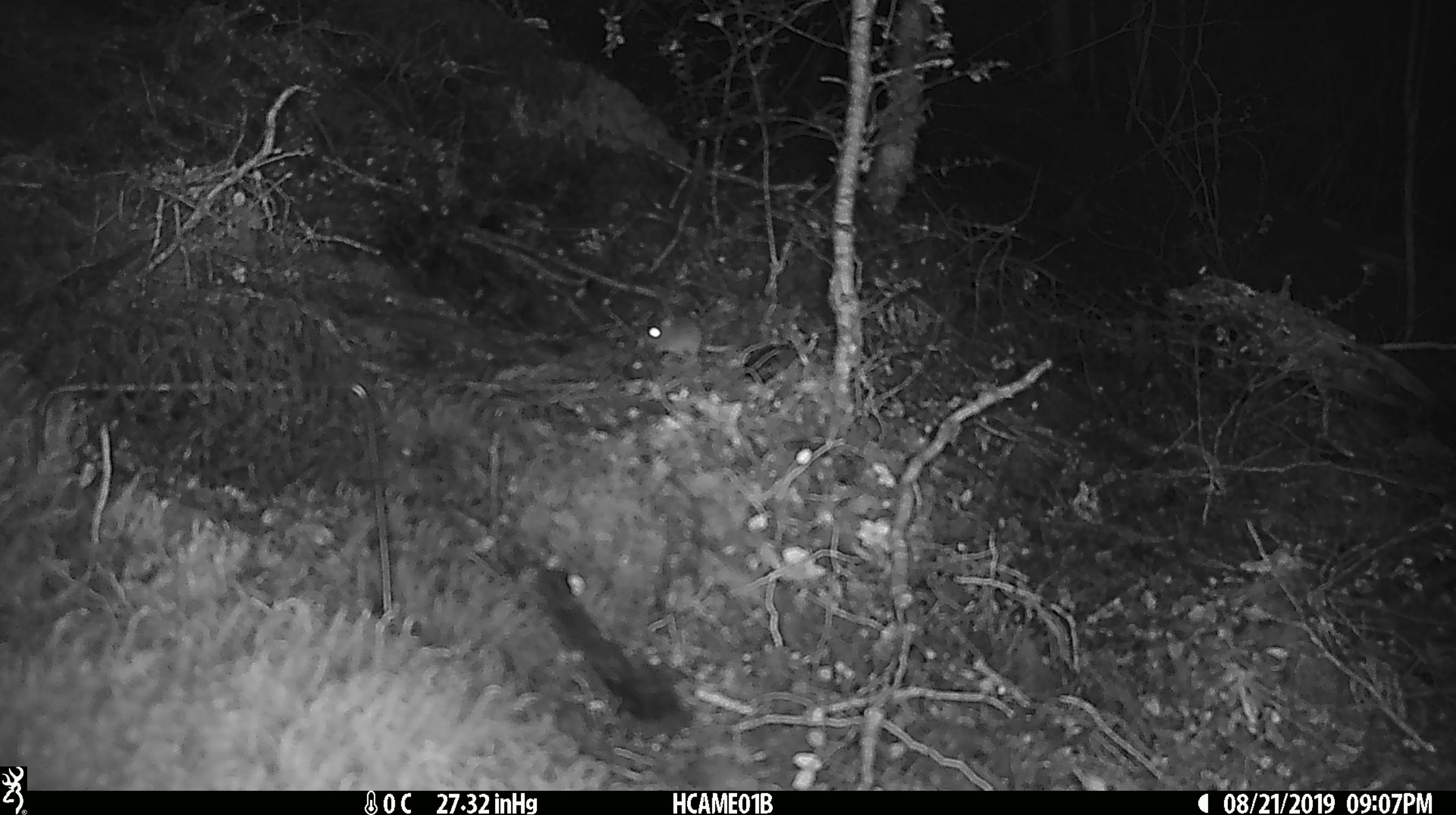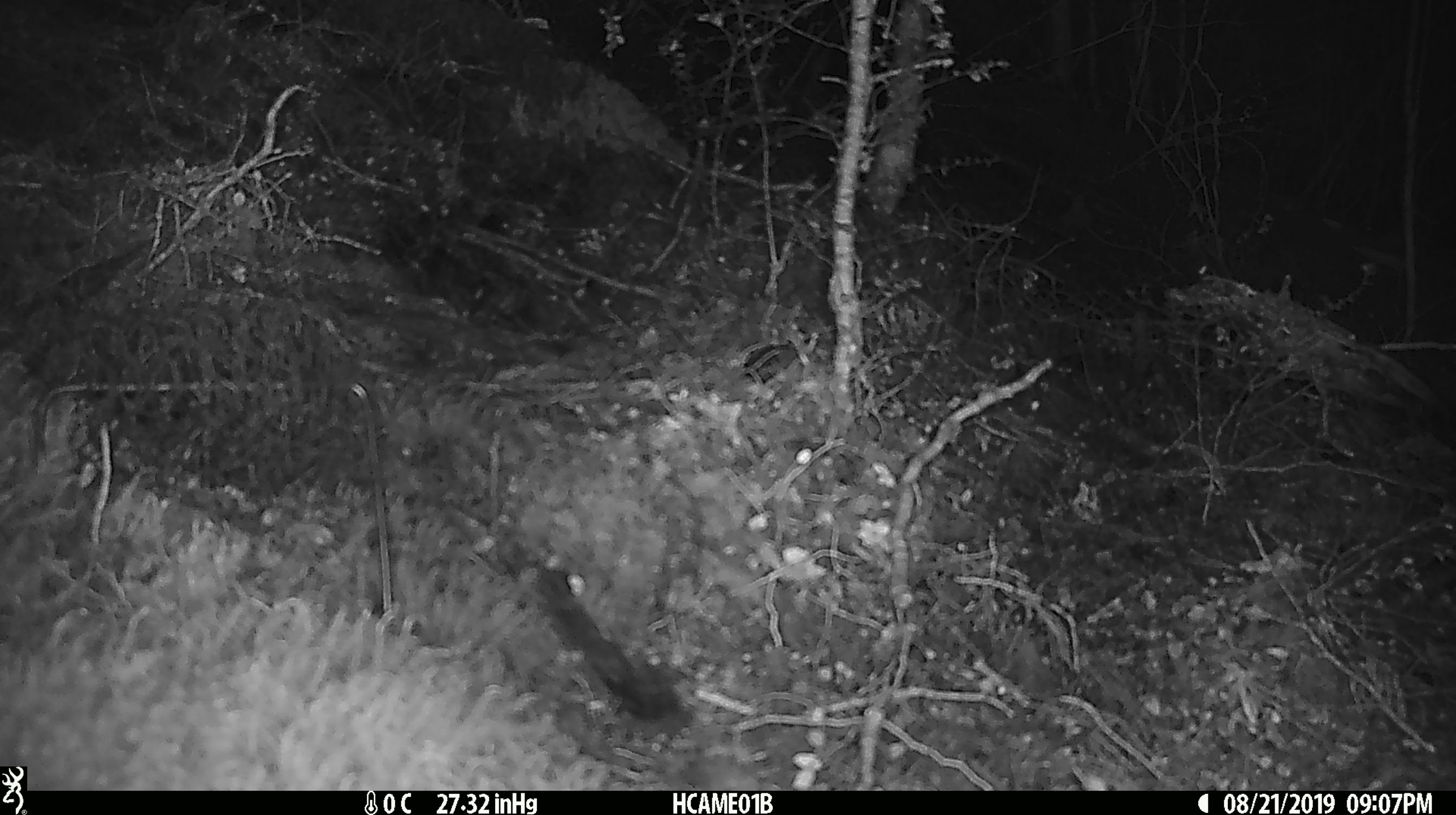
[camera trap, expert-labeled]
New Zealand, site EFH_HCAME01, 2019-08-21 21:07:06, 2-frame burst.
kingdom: Animalia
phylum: Chordata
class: Mammalia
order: Rodentia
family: Muridae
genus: Mus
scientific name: Mus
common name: mouse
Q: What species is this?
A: Mouse (Mus).